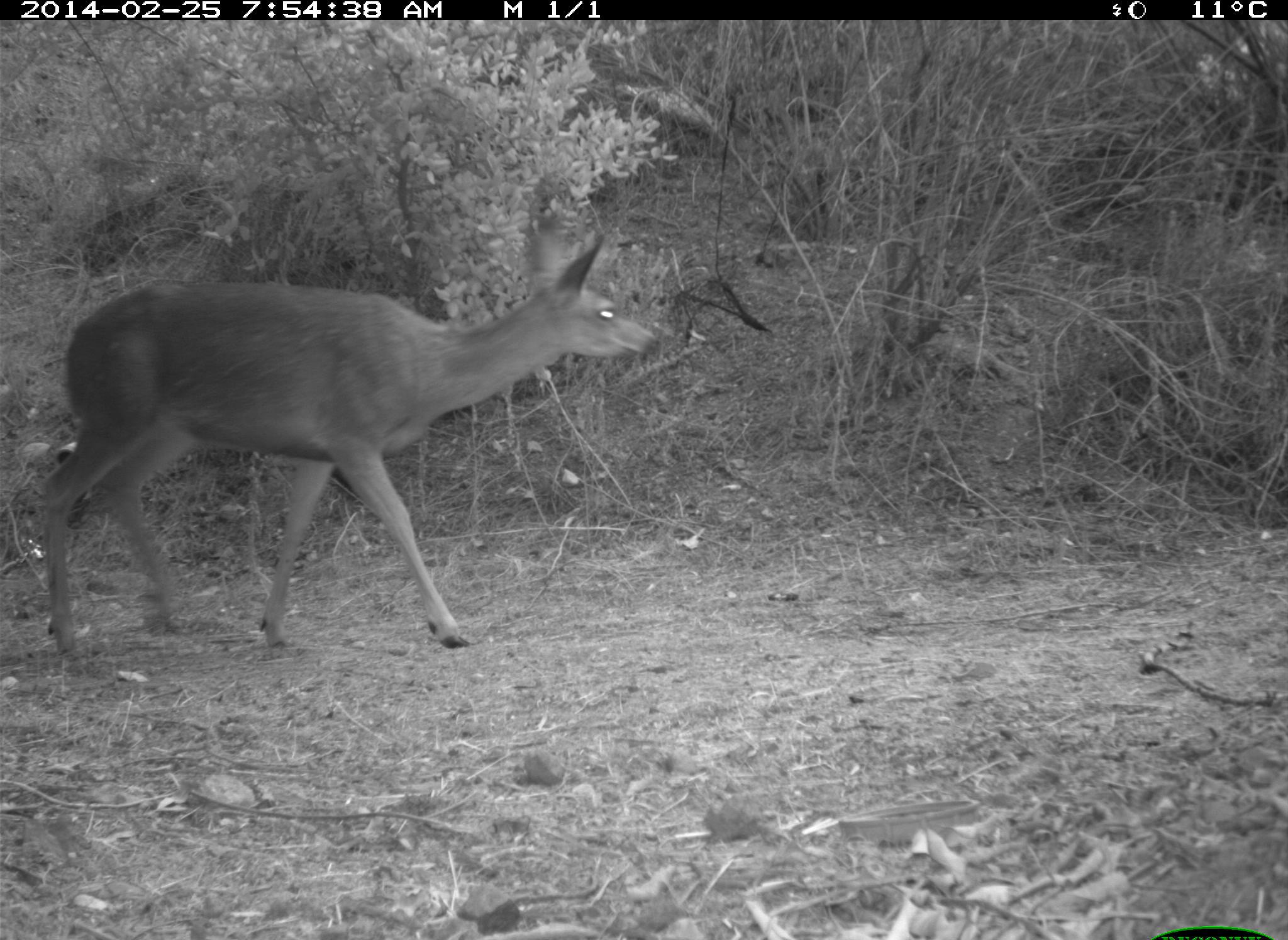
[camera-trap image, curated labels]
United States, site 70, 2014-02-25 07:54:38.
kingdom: Animalia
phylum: Chordata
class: Mammalia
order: Artiodactyla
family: Cervidae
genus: Odocoileus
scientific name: Odocoileus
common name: deer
Deer (Odocoileus).